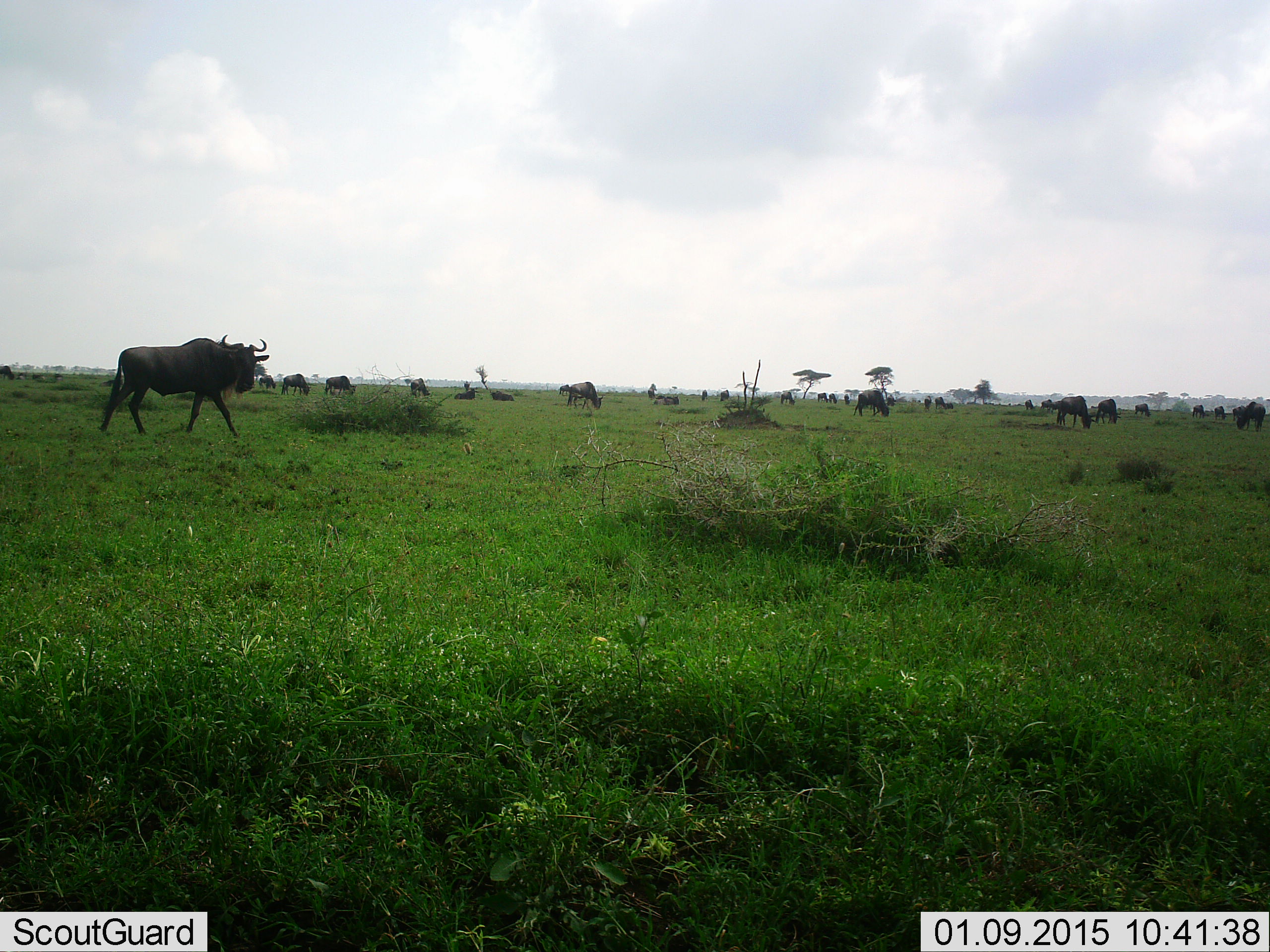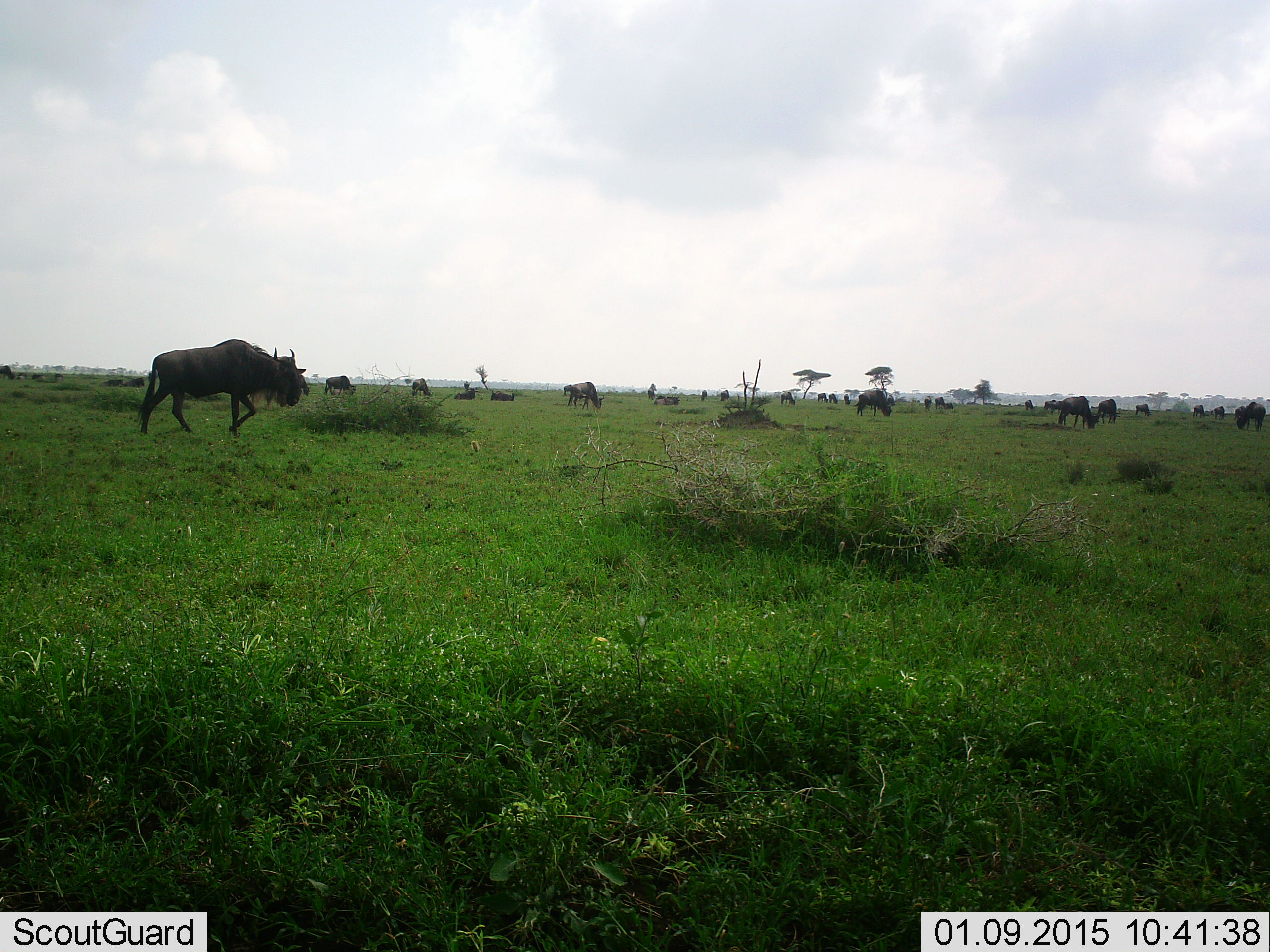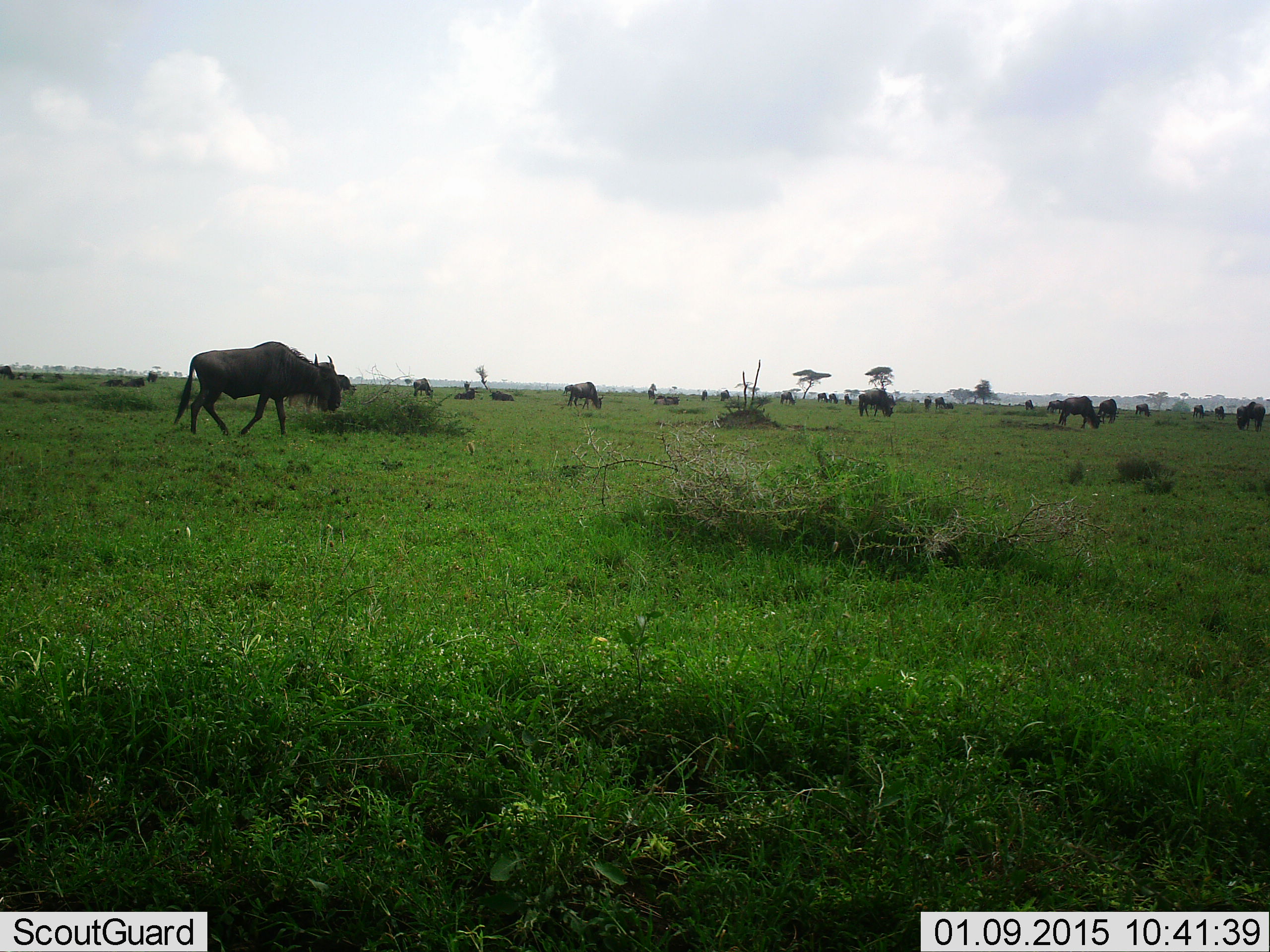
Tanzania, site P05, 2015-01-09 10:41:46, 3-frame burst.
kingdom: Animalia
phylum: Chordata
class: Mammalia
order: Artiodactyla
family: Bovidae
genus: Connochaetes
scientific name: Connochaetes taurinus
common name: blue wildebeest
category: wildebeest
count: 11-50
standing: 60%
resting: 20%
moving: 100%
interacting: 0%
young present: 0%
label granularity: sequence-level